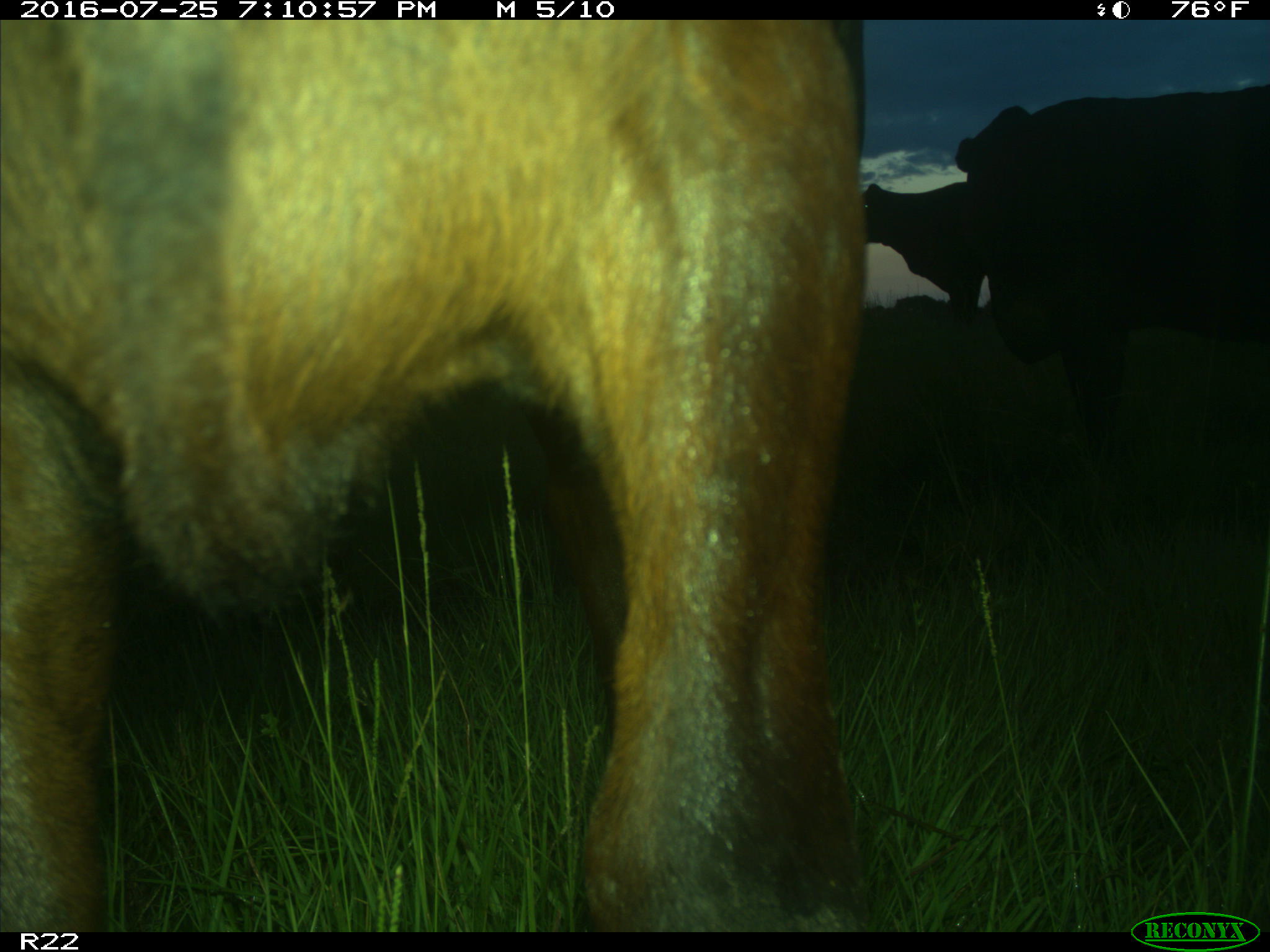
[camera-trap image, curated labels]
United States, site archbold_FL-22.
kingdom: Animalia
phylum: Chordata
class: Mammalia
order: Artiodactyla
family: Bovidae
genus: Bos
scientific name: Bos taurus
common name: domestic cow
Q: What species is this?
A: Bos taurus (domestic cow).